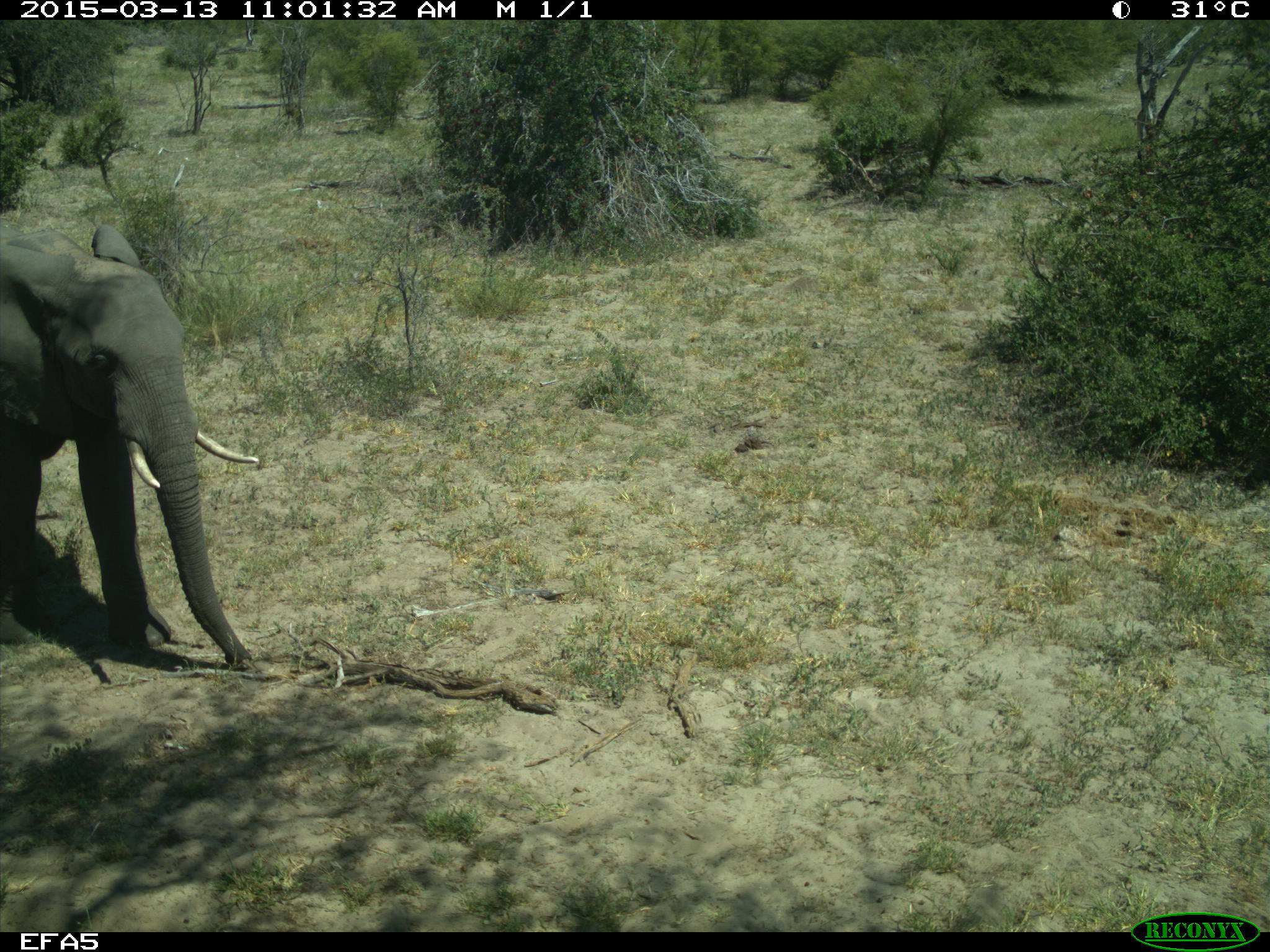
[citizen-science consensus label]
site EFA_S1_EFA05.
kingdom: Animalia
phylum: Chordata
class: Mammalia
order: Proboscidea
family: Elephantidae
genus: Loxodonta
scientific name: Loxodonta africana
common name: african bush elephant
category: elephant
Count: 1.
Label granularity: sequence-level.